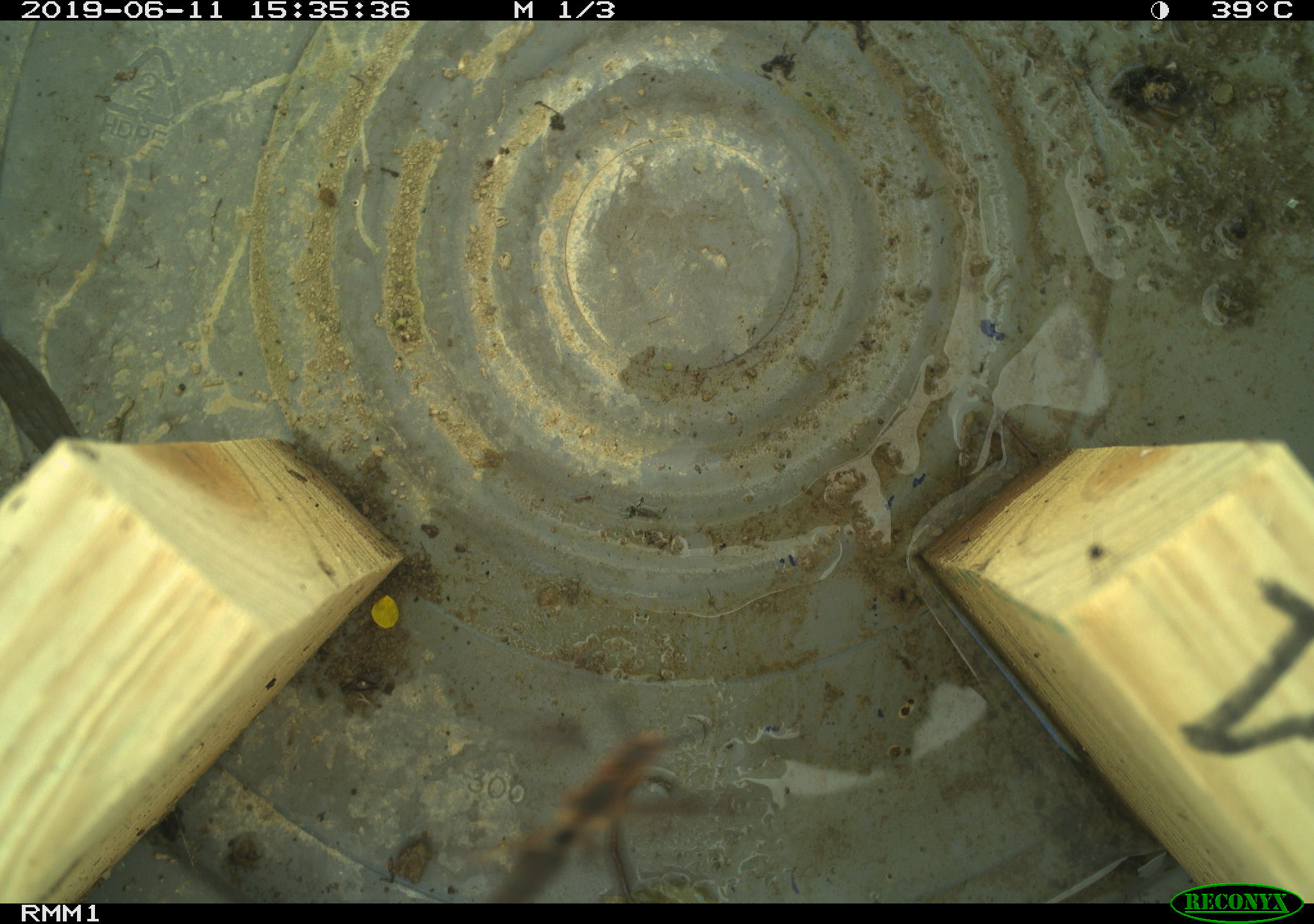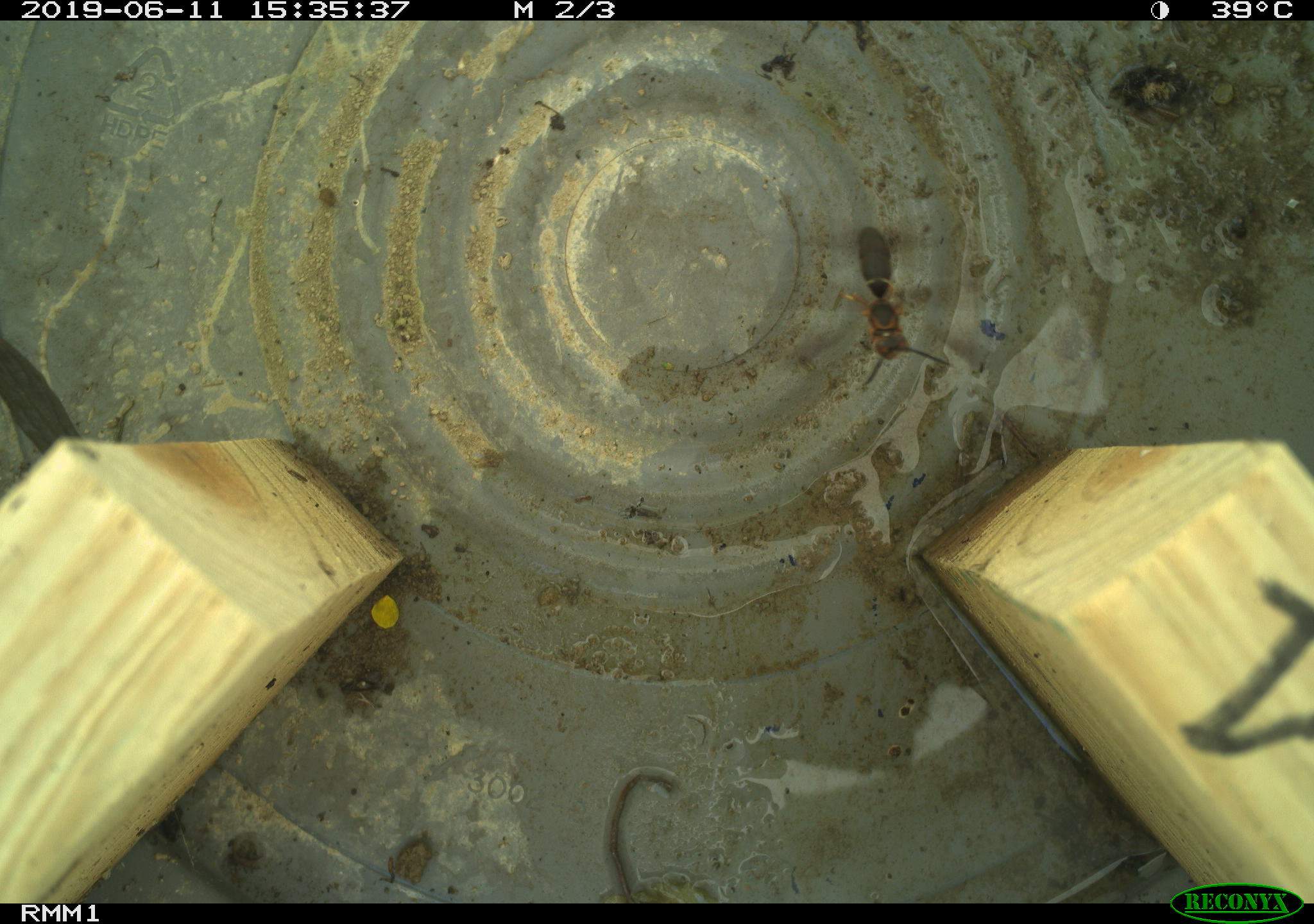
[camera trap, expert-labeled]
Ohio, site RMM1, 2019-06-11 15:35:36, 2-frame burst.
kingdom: Animalia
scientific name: Animalia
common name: animal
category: invertebrate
Invertebrate (animal) (Animalia).